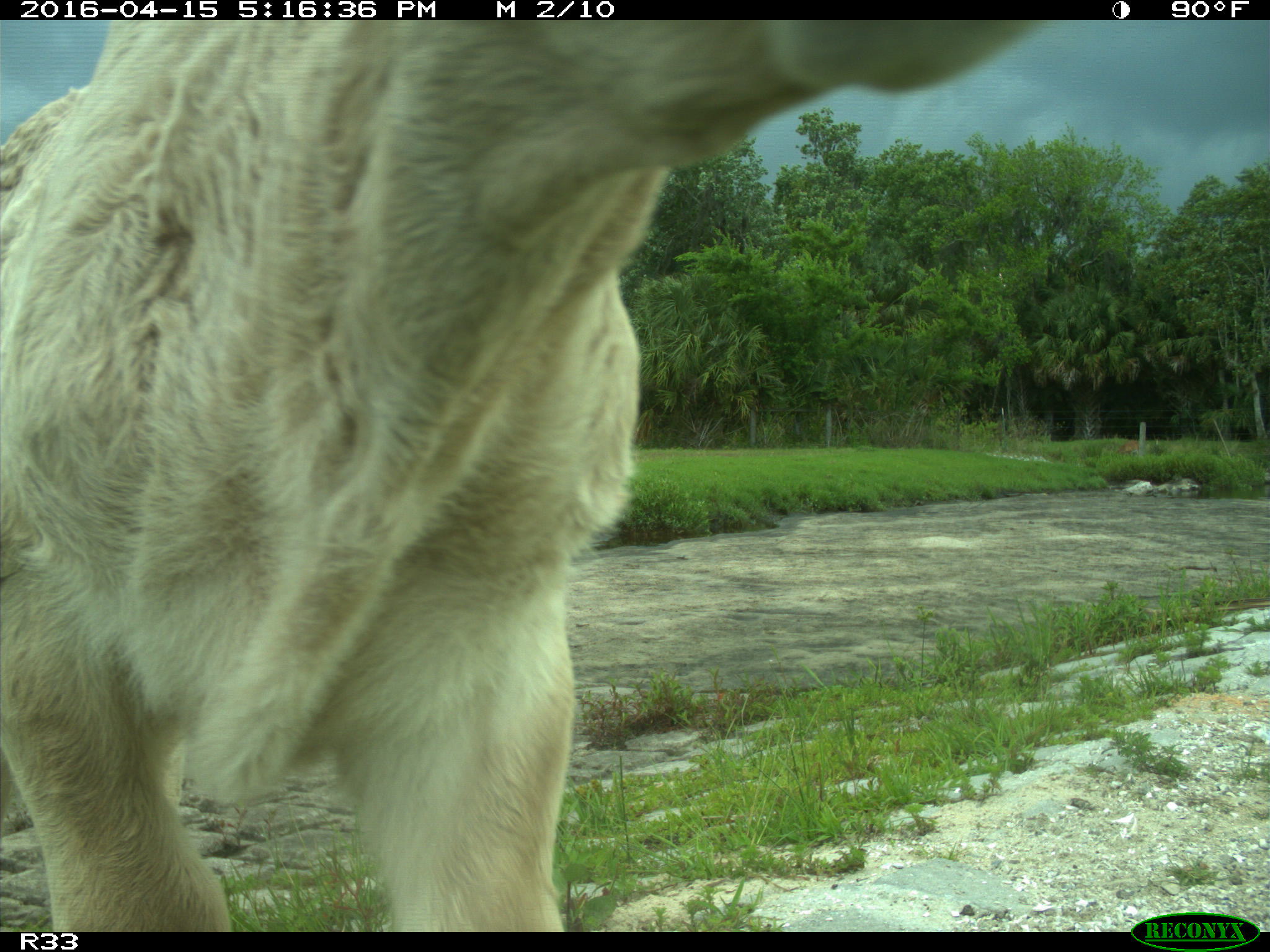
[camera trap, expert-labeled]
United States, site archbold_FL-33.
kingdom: Animalia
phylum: Chordata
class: Mammalia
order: Artiodactyla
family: Bovidae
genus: Bos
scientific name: Bos taurus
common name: domestic cow